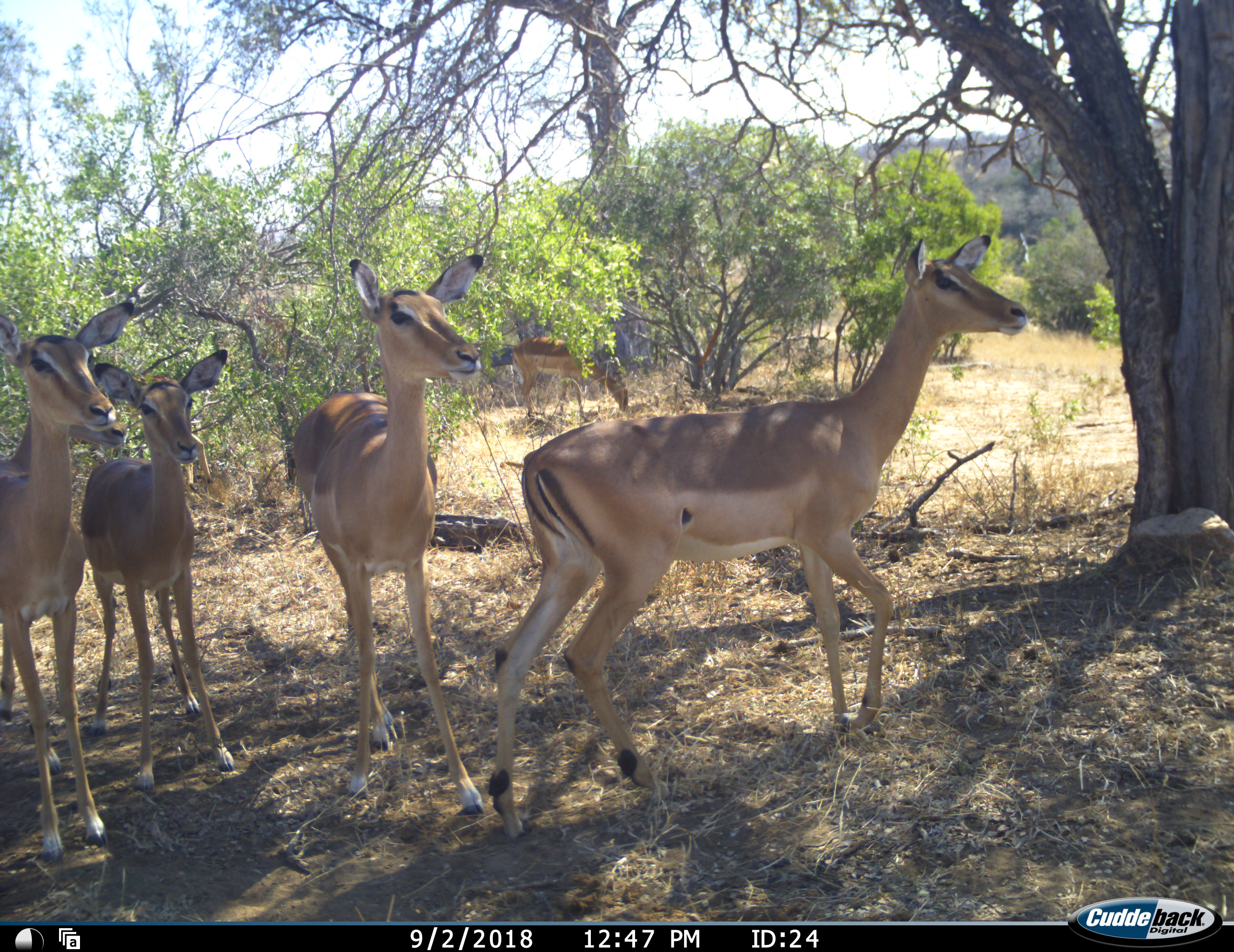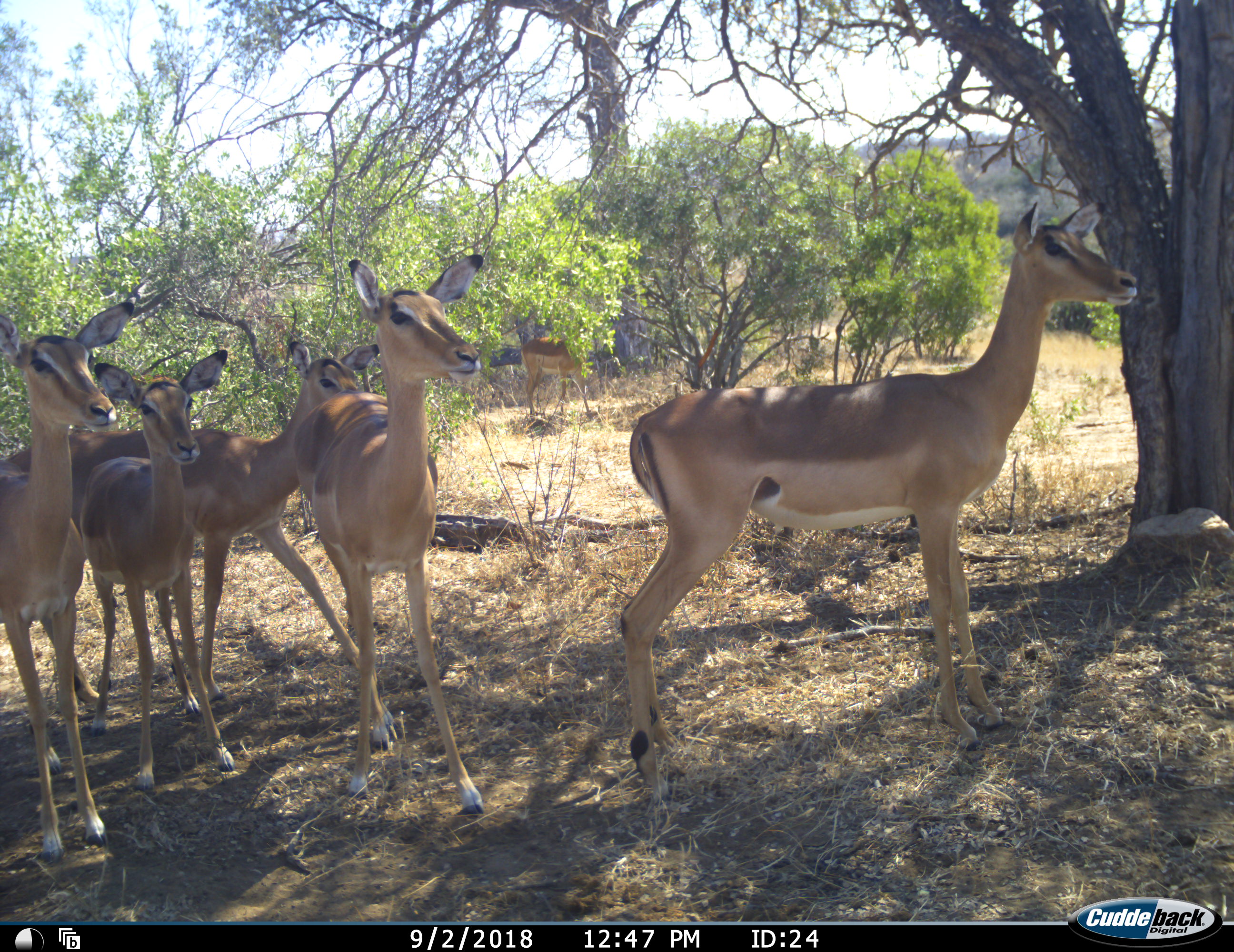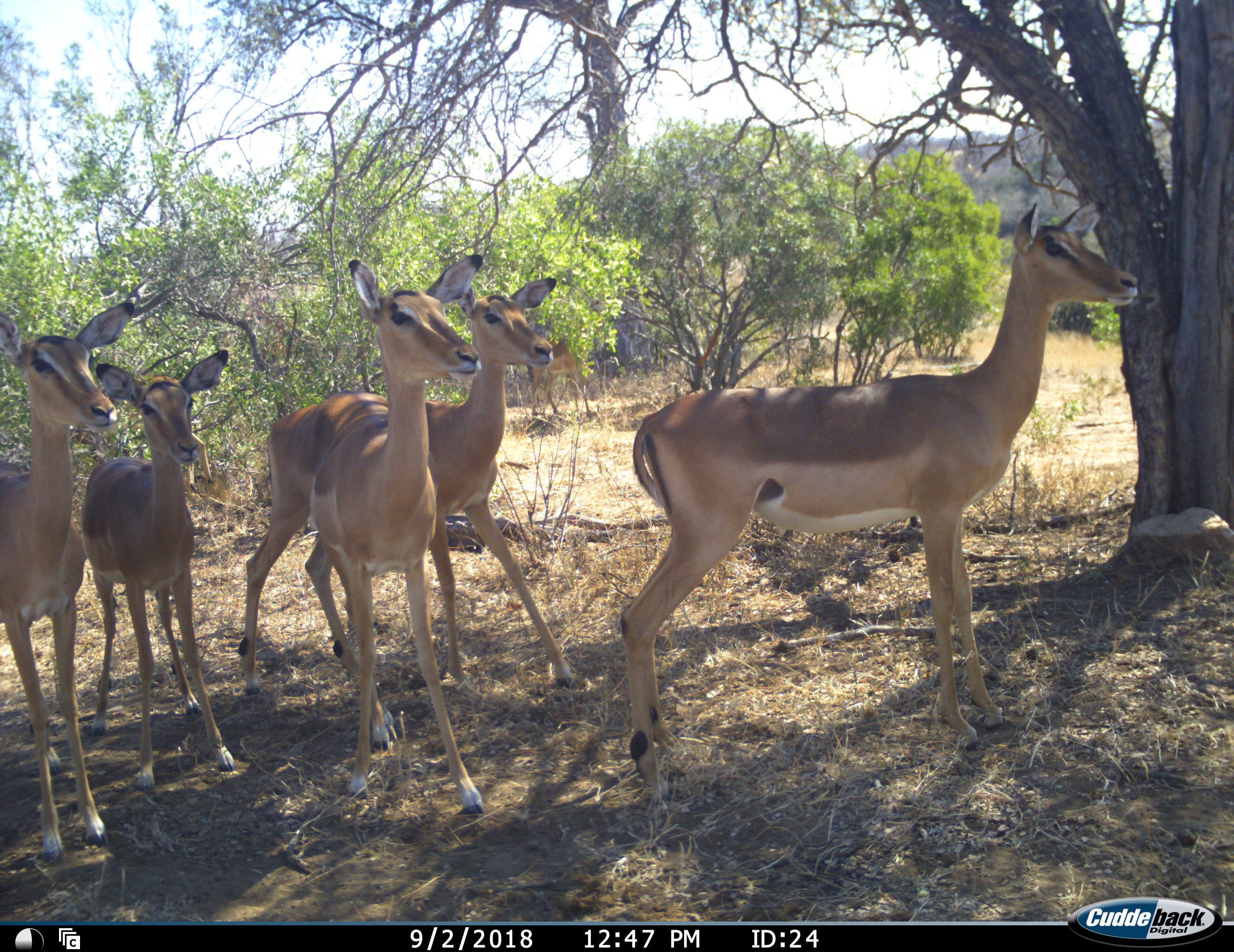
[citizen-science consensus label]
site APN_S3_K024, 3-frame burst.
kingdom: Animalia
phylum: Chordata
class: Mammalia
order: Artiodactyla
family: Bovidae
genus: Aepyceros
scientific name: Aepyceros melampus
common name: impala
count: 6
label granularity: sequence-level